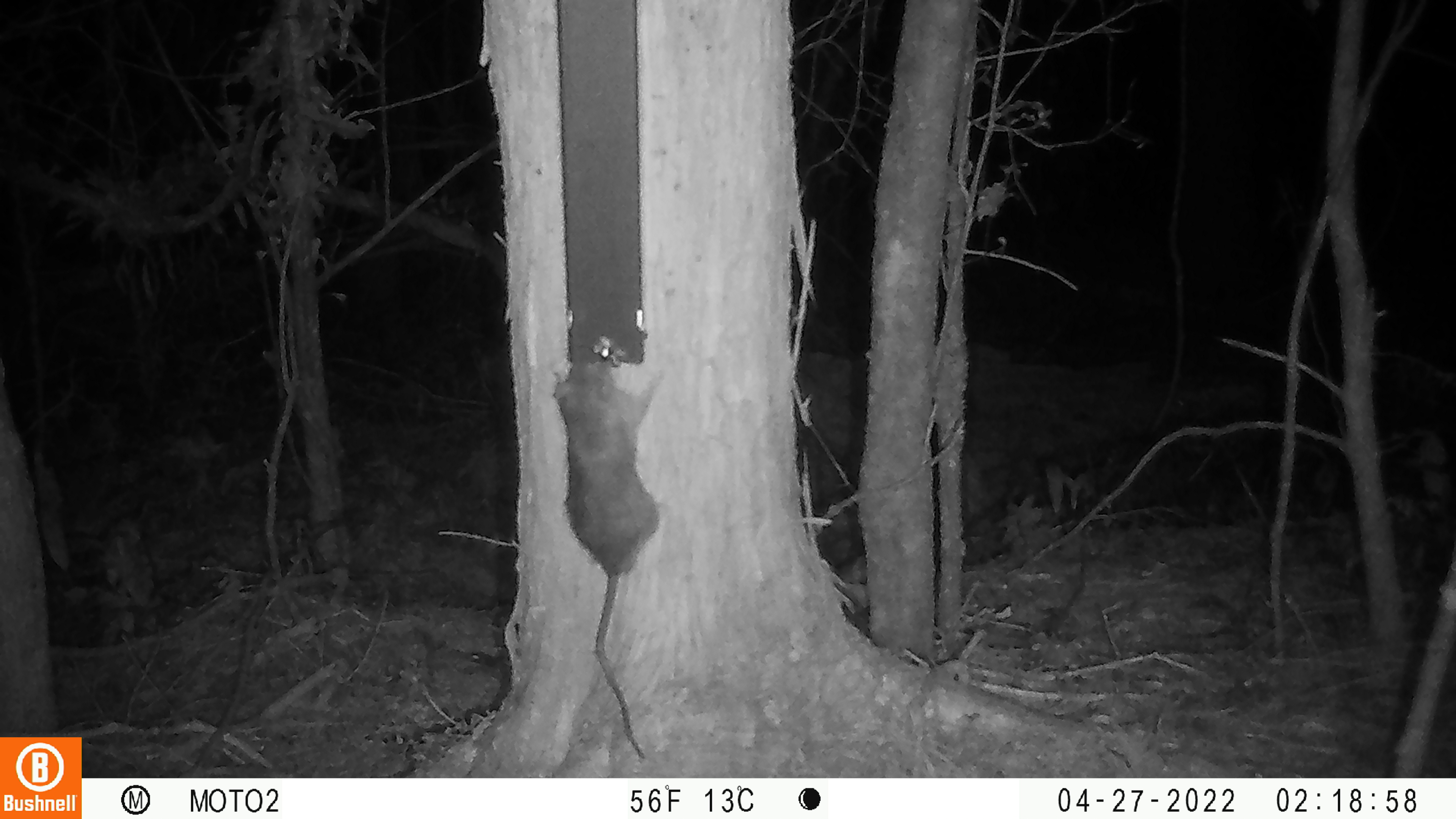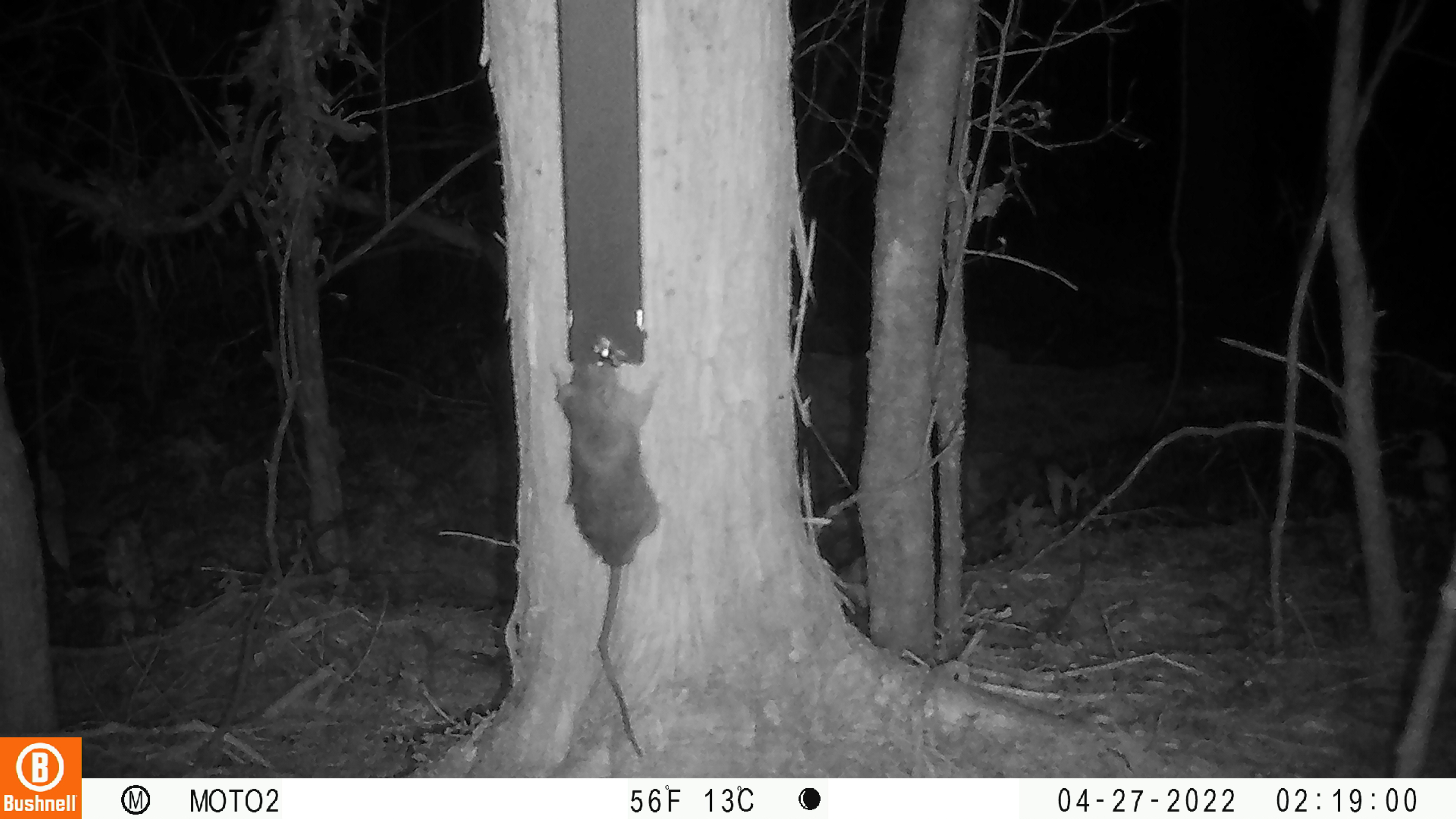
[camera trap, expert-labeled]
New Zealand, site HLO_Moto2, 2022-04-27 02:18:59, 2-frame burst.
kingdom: Animalia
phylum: Chordata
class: Mammalia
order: Rodentia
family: Muridae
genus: Rattus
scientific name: Rattus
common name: rat